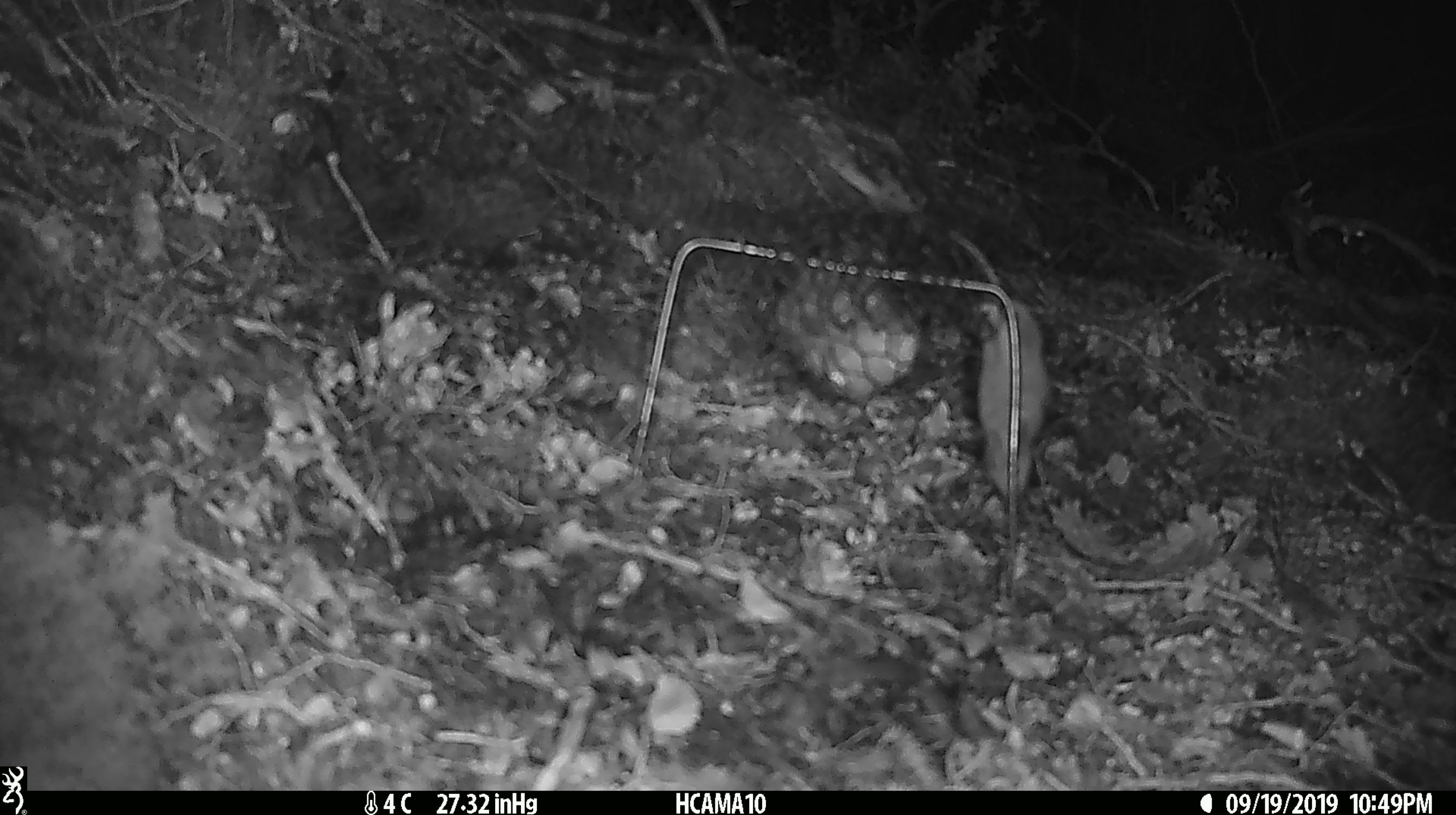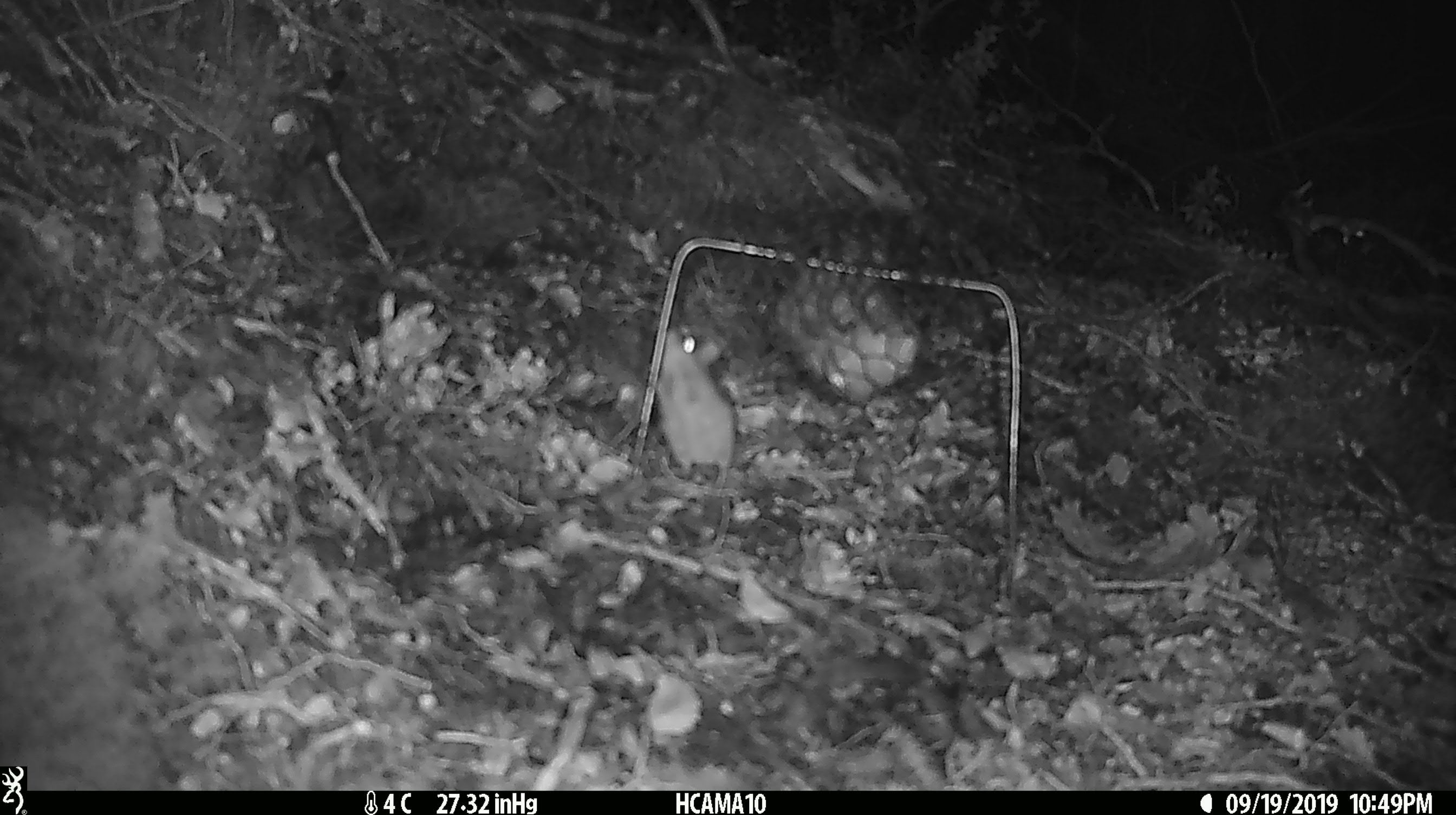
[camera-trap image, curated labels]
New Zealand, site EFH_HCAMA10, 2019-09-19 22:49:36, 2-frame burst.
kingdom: Animalia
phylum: Chordata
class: Mammalia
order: Rodentia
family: Muridae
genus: Mus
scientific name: Mus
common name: mouse